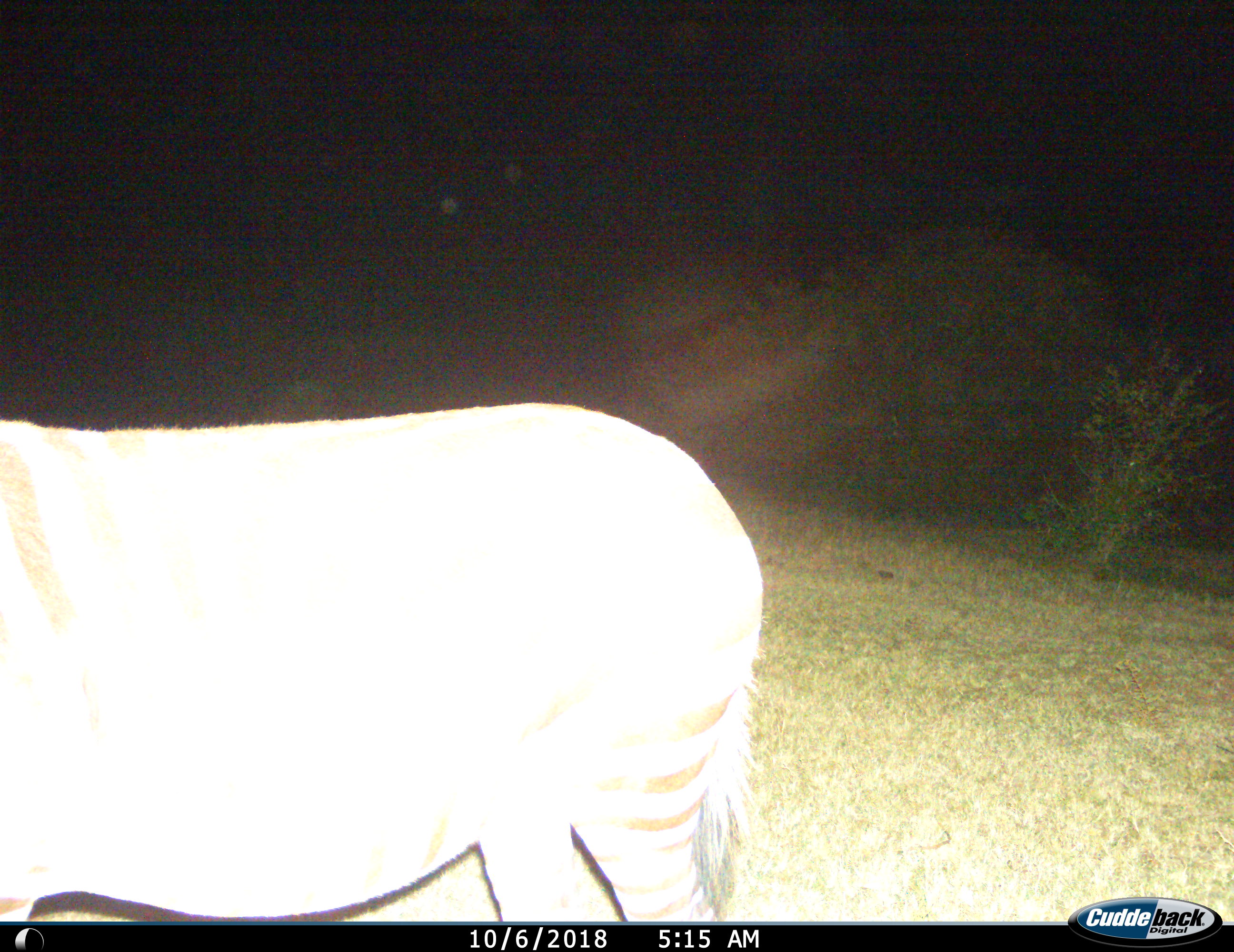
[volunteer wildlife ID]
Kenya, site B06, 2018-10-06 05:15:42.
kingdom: Animalia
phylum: Chordata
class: Mammalia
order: Perissodactyla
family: Equidae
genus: Equus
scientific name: Equus quagga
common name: plains zebra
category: zebra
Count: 1.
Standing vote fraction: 90%.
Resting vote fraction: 0%.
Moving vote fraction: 10%.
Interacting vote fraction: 0%.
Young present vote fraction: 0%.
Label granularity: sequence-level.